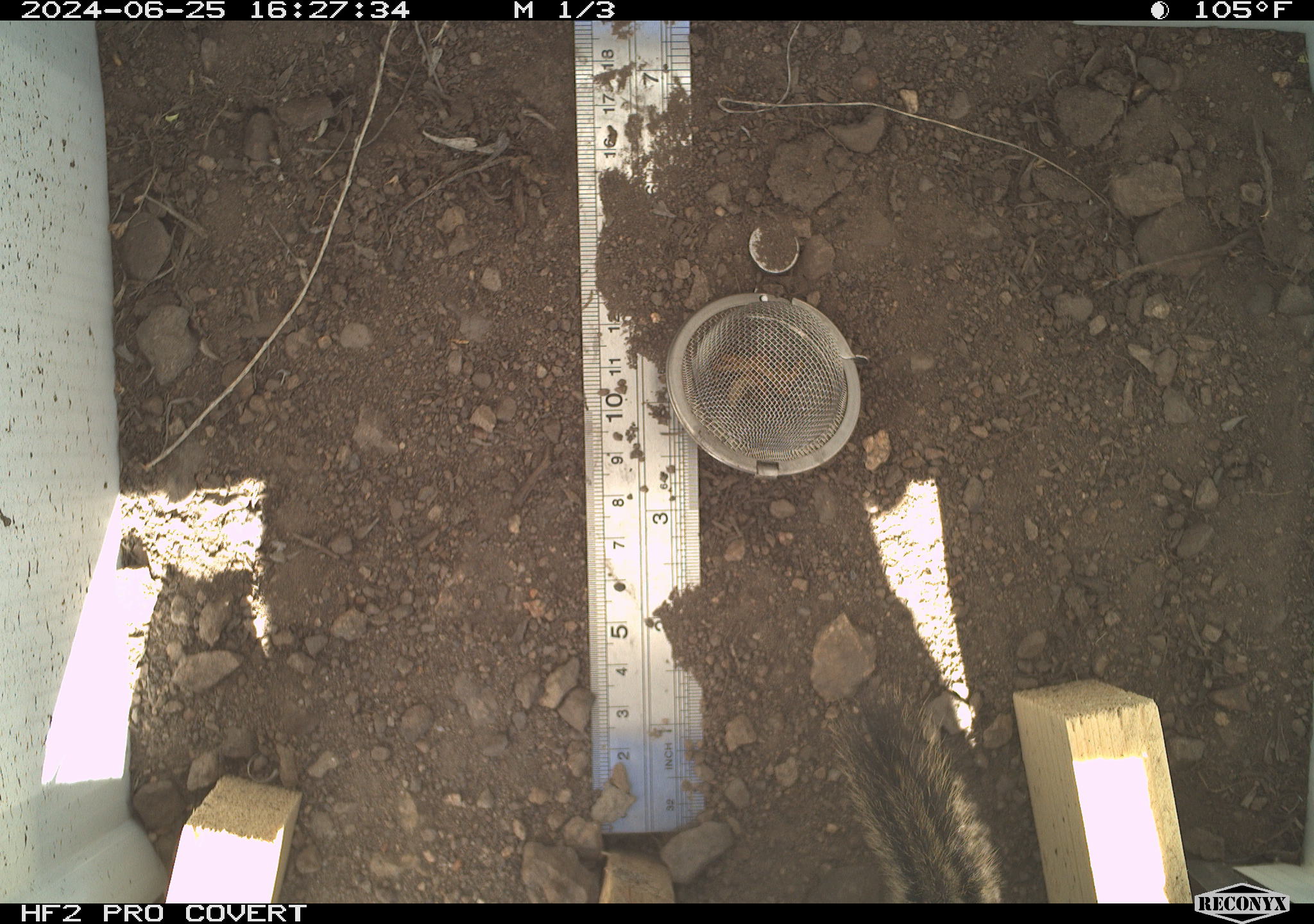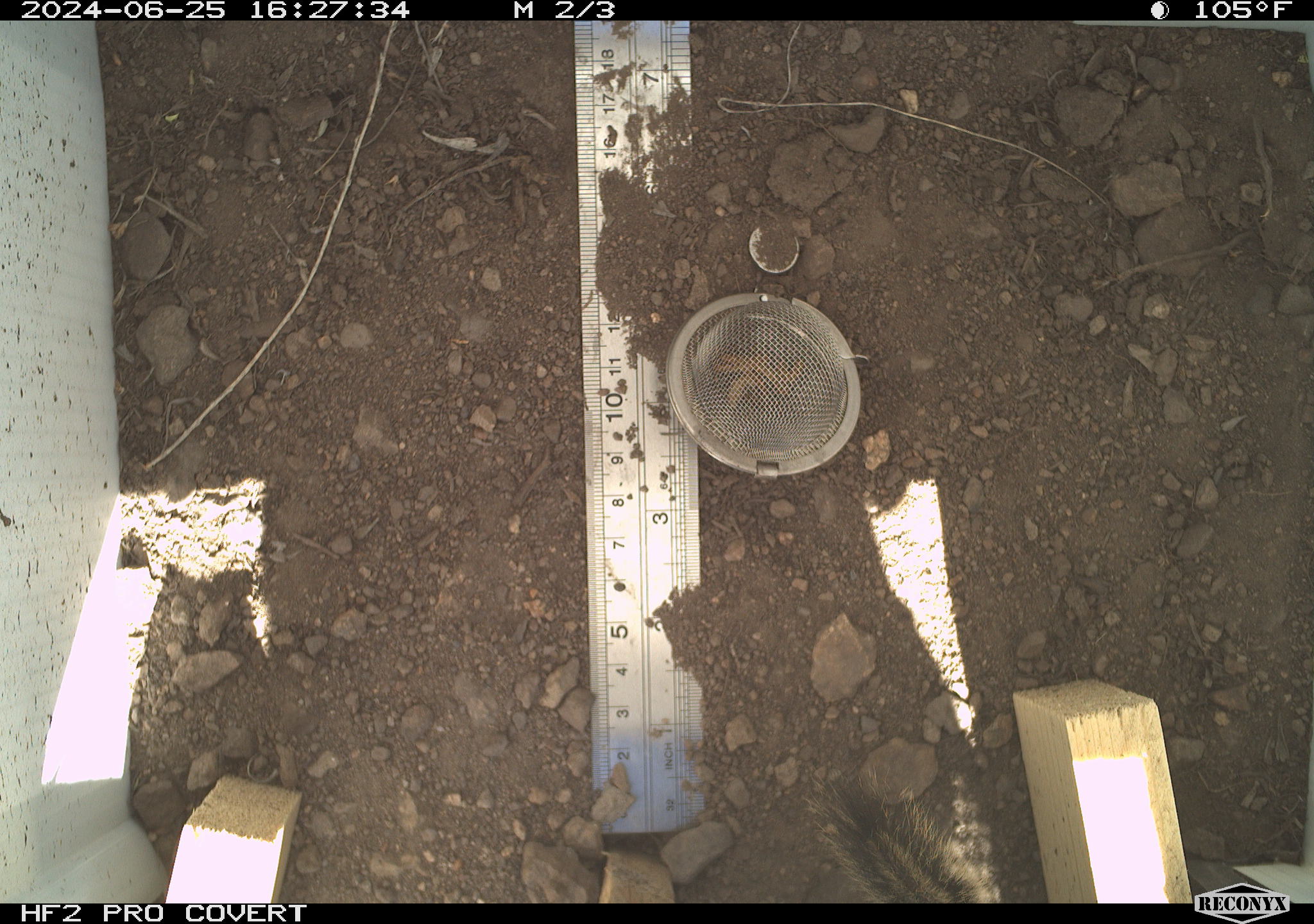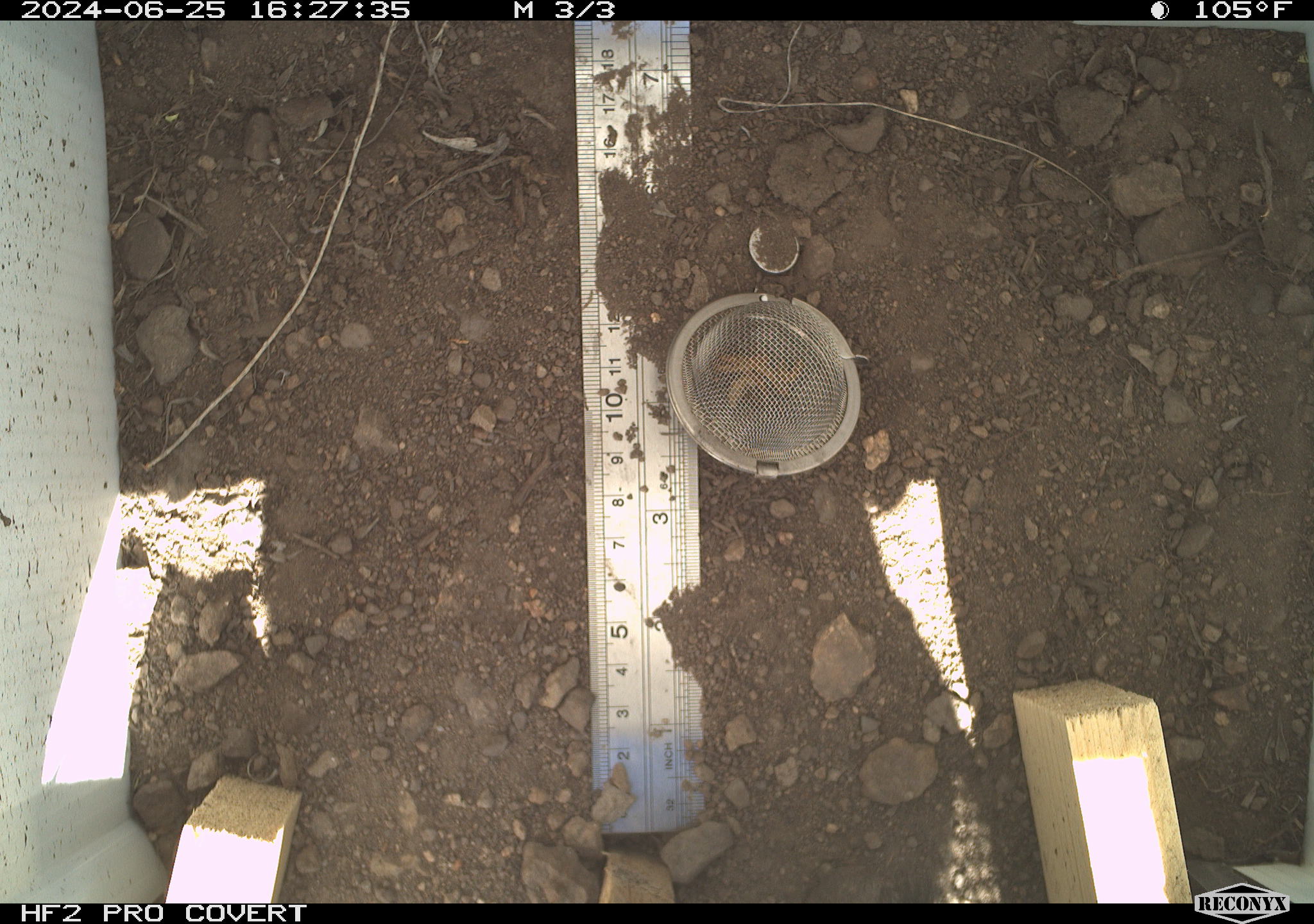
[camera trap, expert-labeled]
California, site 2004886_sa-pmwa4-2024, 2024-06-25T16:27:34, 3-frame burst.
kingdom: Animalia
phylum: Chordata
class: Mammalia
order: Rodentia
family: Sciuridae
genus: Neotamias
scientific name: Neotamias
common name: western chipmunks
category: neotamias species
Neotamias species (western chipmunks) (Neotamias).